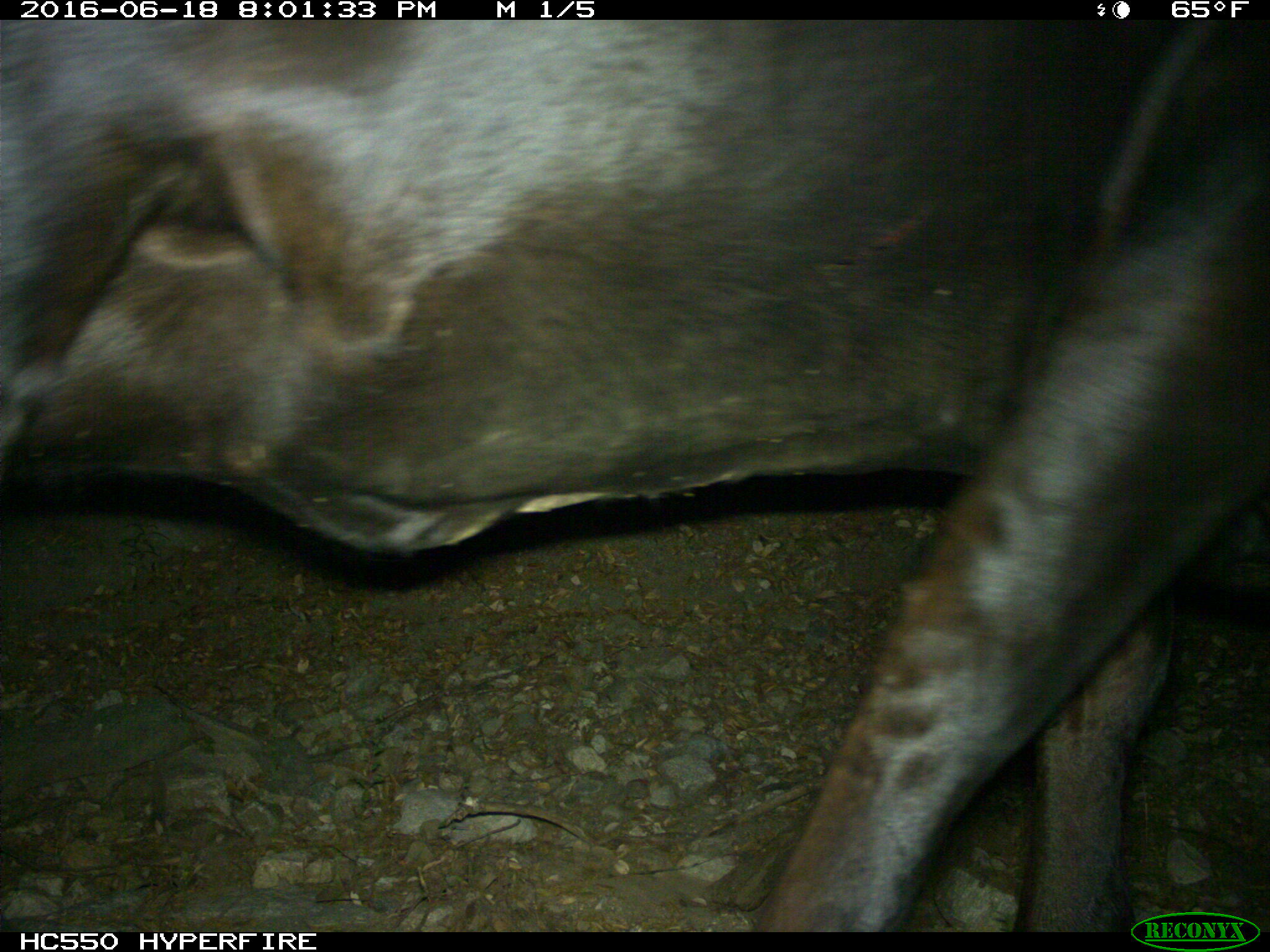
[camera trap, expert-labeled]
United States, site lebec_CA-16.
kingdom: Animalia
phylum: Chordata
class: Mammalia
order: Artiodactyla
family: Bovidae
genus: Bos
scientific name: Bos taurus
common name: domestic cow